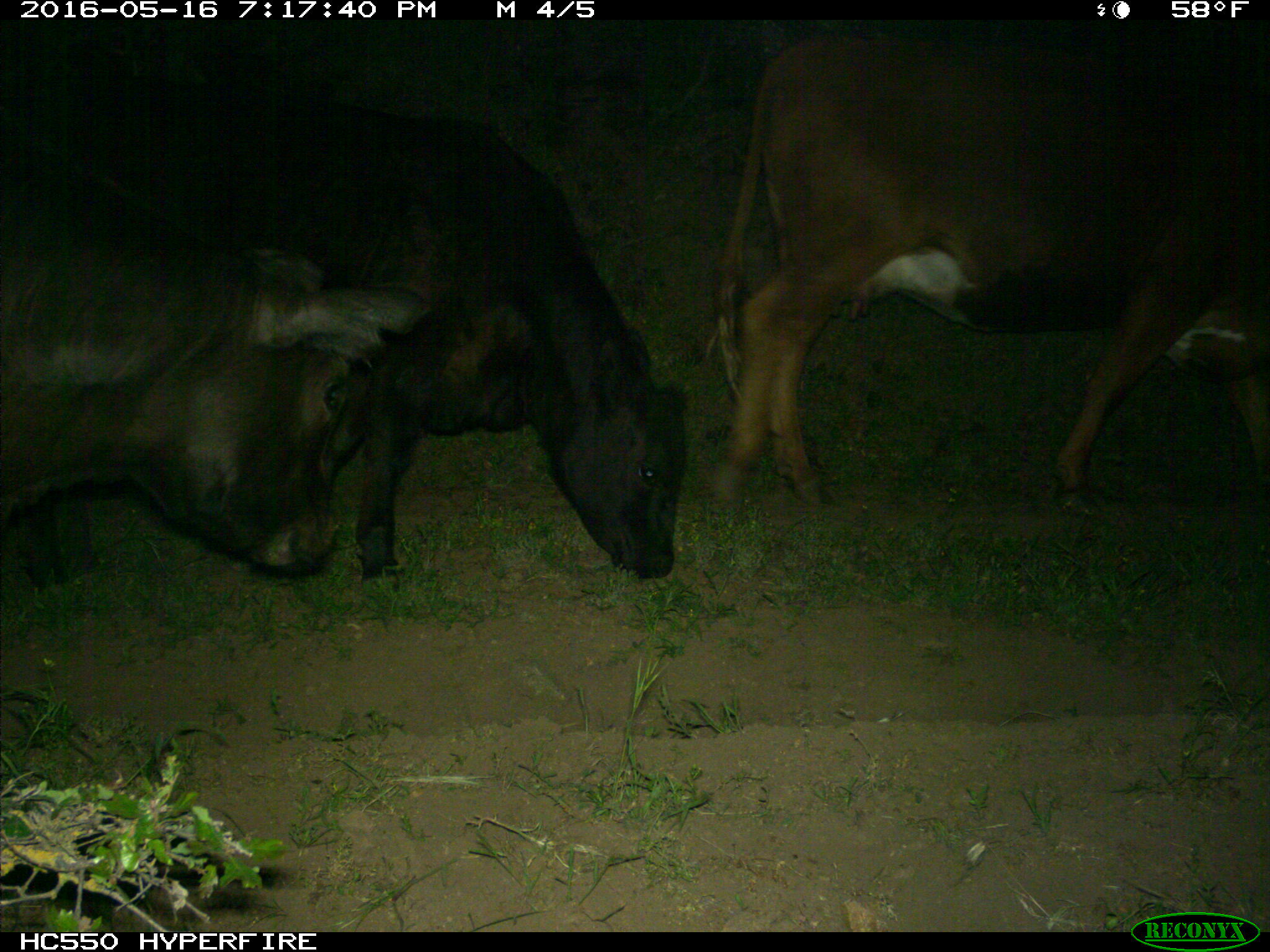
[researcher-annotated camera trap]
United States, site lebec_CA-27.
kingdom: Animalia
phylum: Chordata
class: Mammalia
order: Artiodactyla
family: Bovidae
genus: Bos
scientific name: Bos taurus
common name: domestic cow